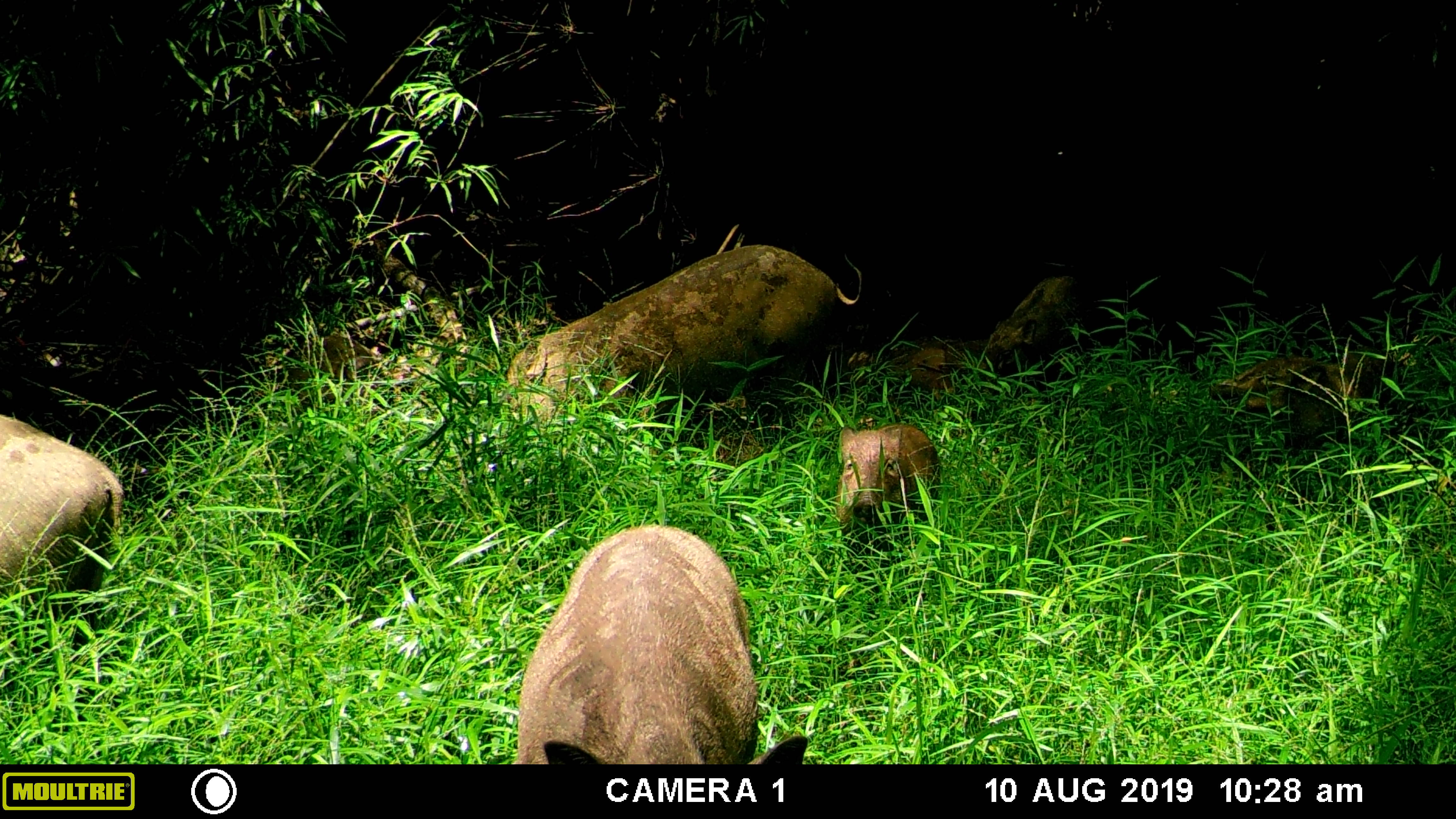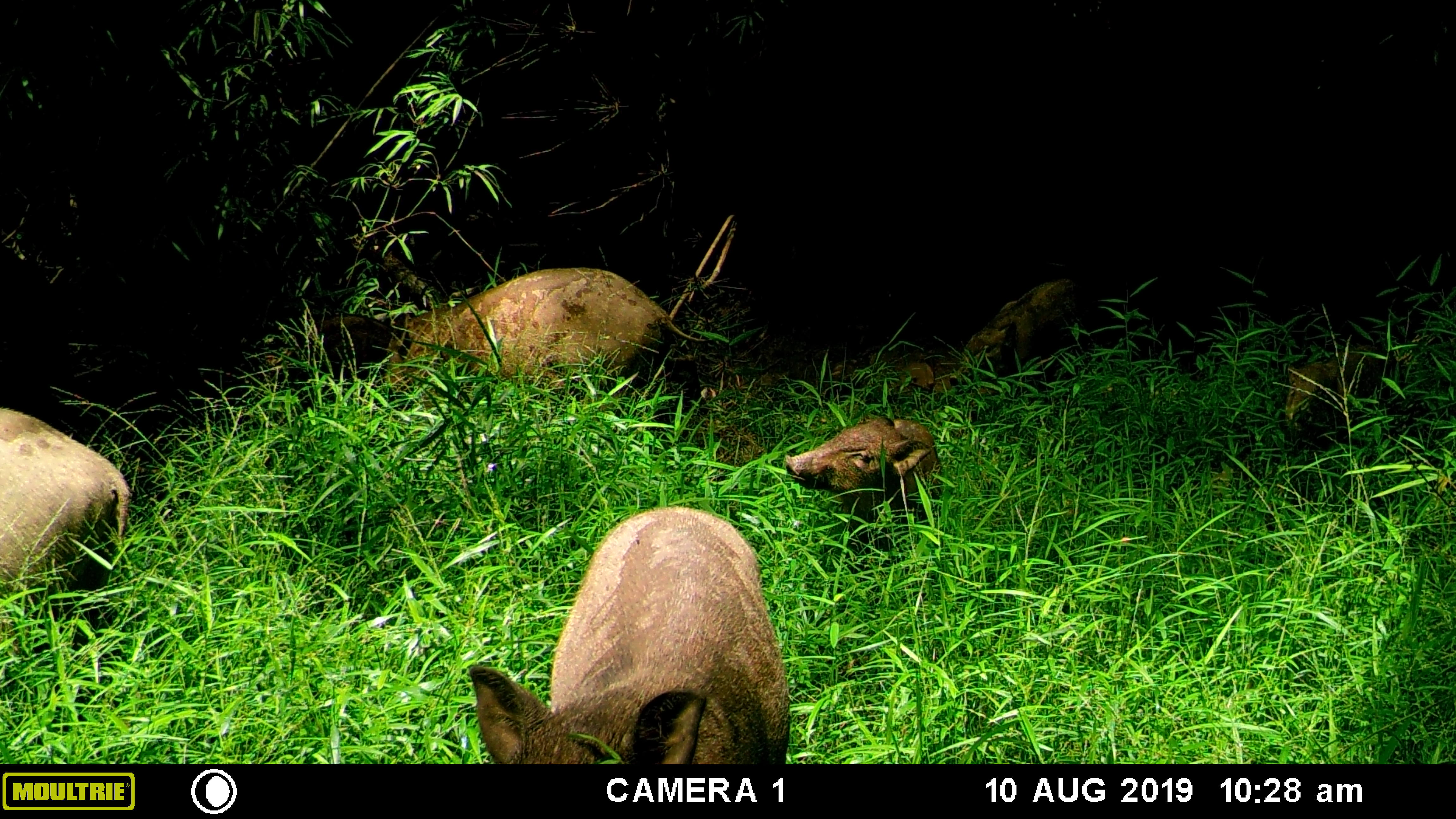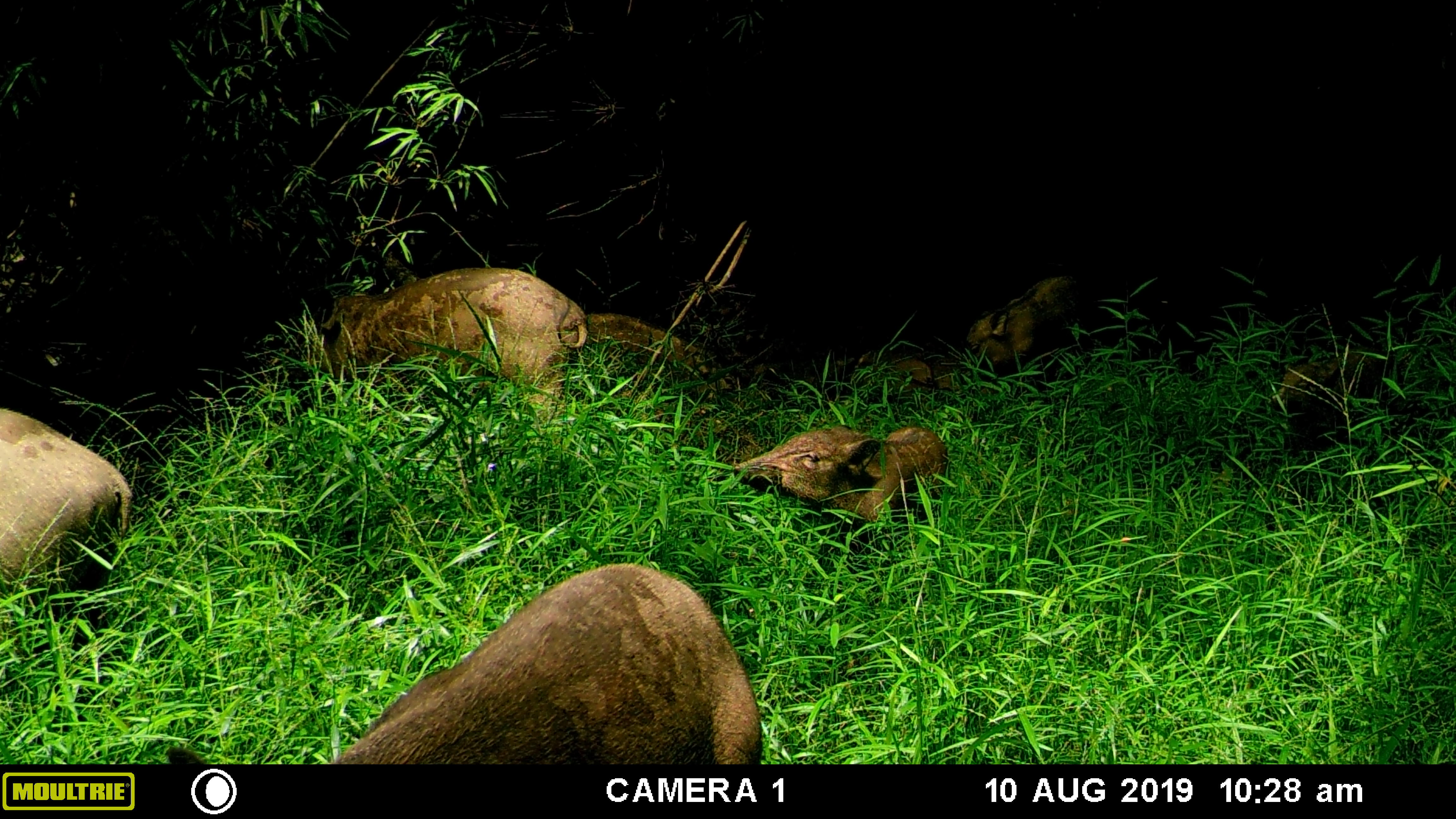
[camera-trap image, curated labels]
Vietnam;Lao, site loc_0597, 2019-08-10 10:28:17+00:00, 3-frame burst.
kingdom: Animalia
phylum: Chordata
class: Mammalia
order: Artiodactyla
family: Suidae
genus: Sus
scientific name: Sus scrofa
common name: eurasian wild pig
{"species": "eurasian wild pig (Sus scrofa)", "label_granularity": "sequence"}